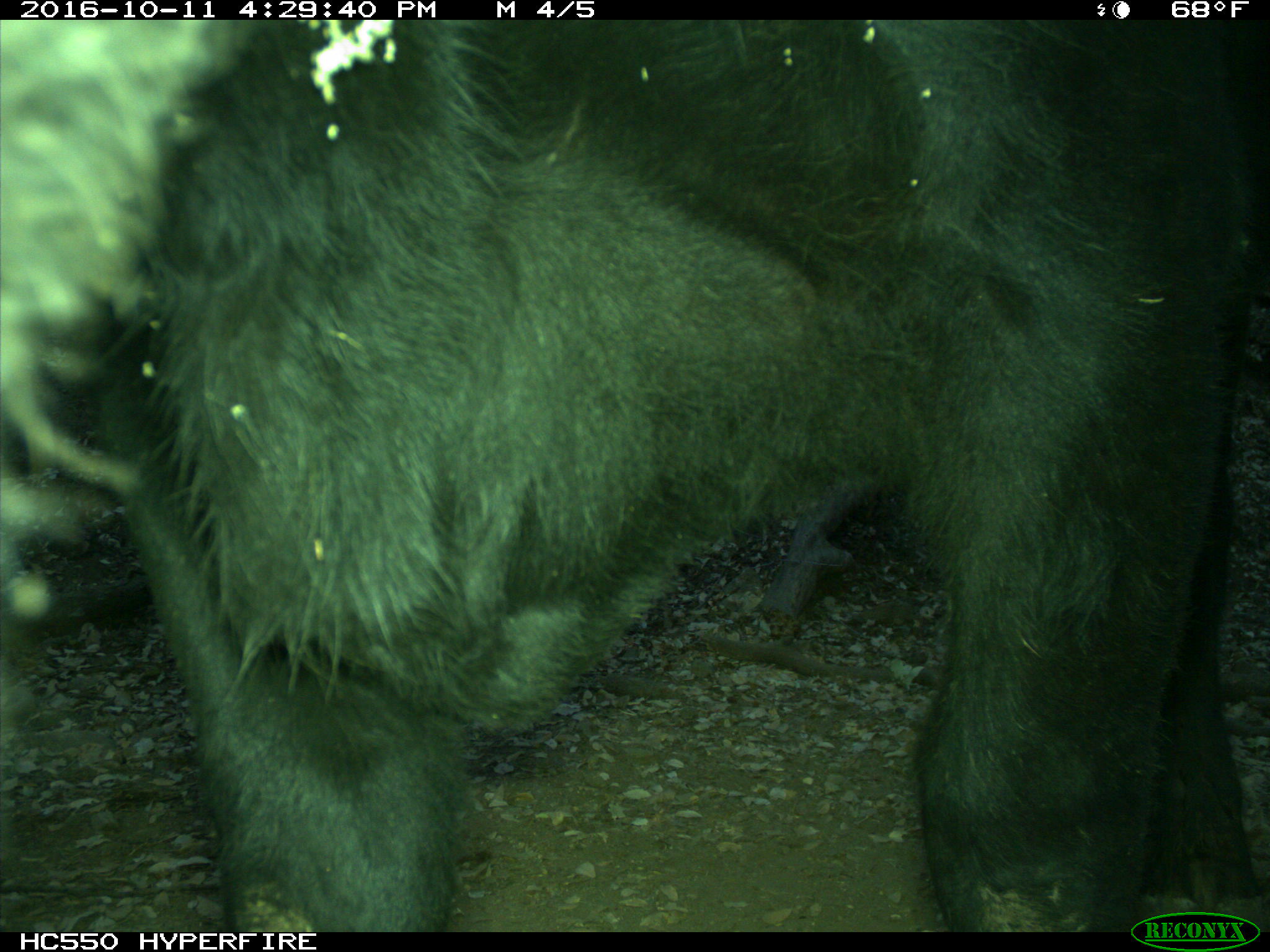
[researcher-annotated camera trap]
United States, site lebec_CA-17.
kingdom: Animalia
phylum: Chordata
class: Mammalia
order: Artiodactyla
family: Bovidae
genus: Bos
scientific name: Bos taurus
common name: domestic cow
Bos taurus (domestic cow).